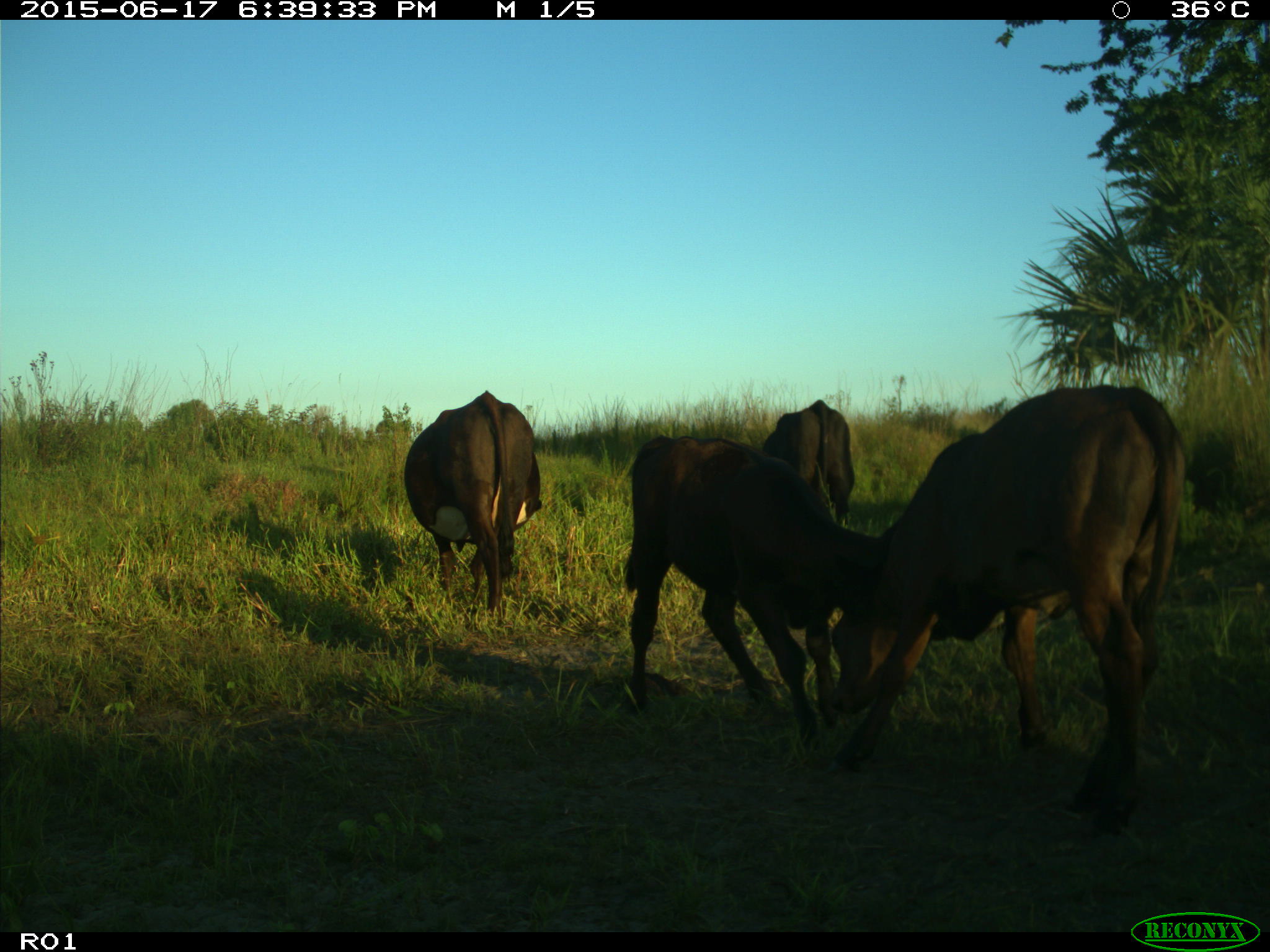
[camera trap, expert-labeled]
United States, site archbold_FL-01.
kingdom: Animalia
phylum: Chordata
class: Mammalia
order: Artiodactyla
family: Bovidae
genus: Bos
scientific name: Bos taurus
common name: domestic cow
Bos taurus (domestic cow).